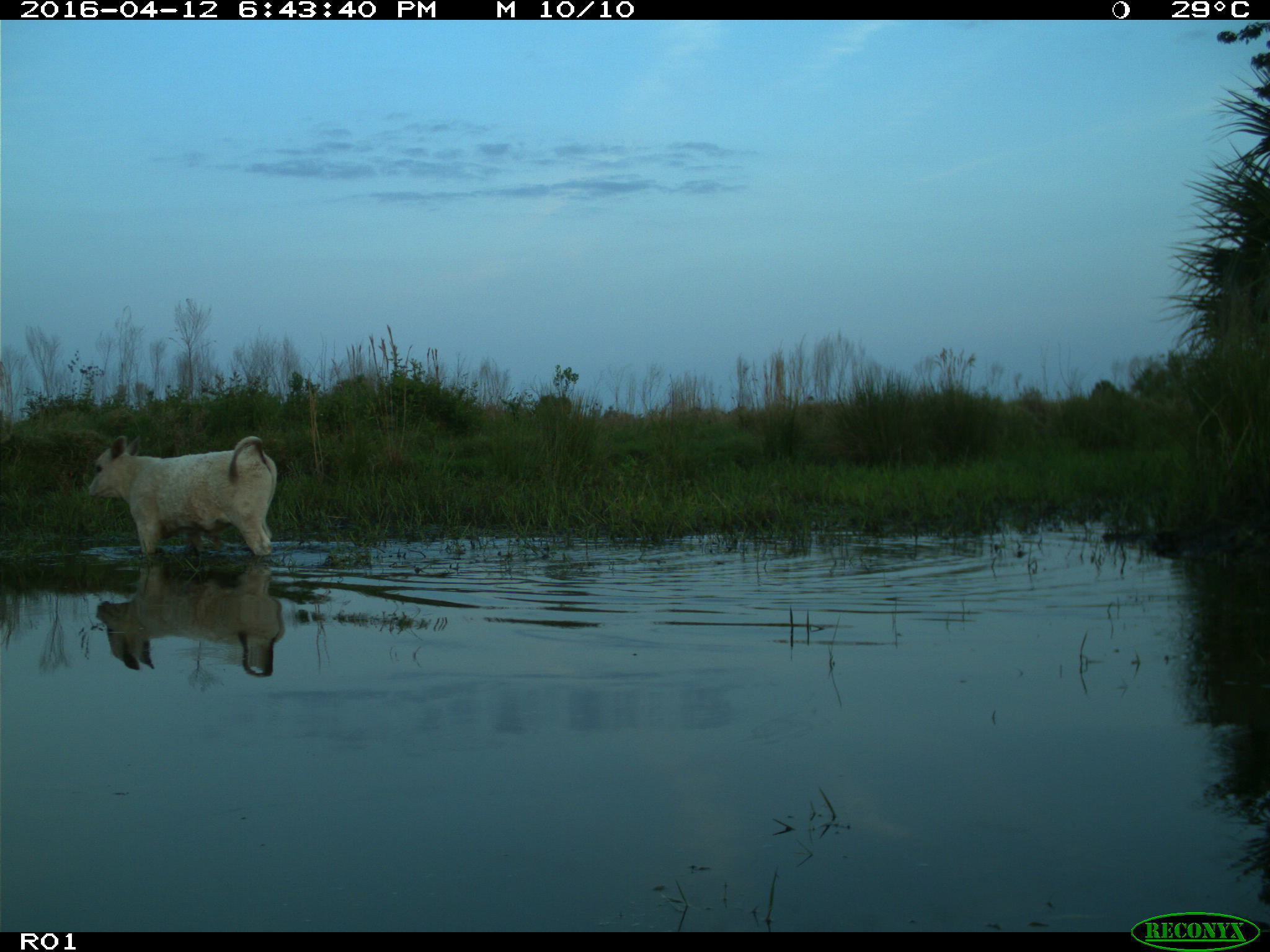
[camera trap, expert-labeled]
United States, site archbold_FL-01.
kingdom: Animalia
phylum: Chordata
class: Mammalia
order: Artiodactyla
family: Bovidae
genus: Bos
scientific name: Bos taurus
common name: domestic cow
Bos taurus (domestic cow).